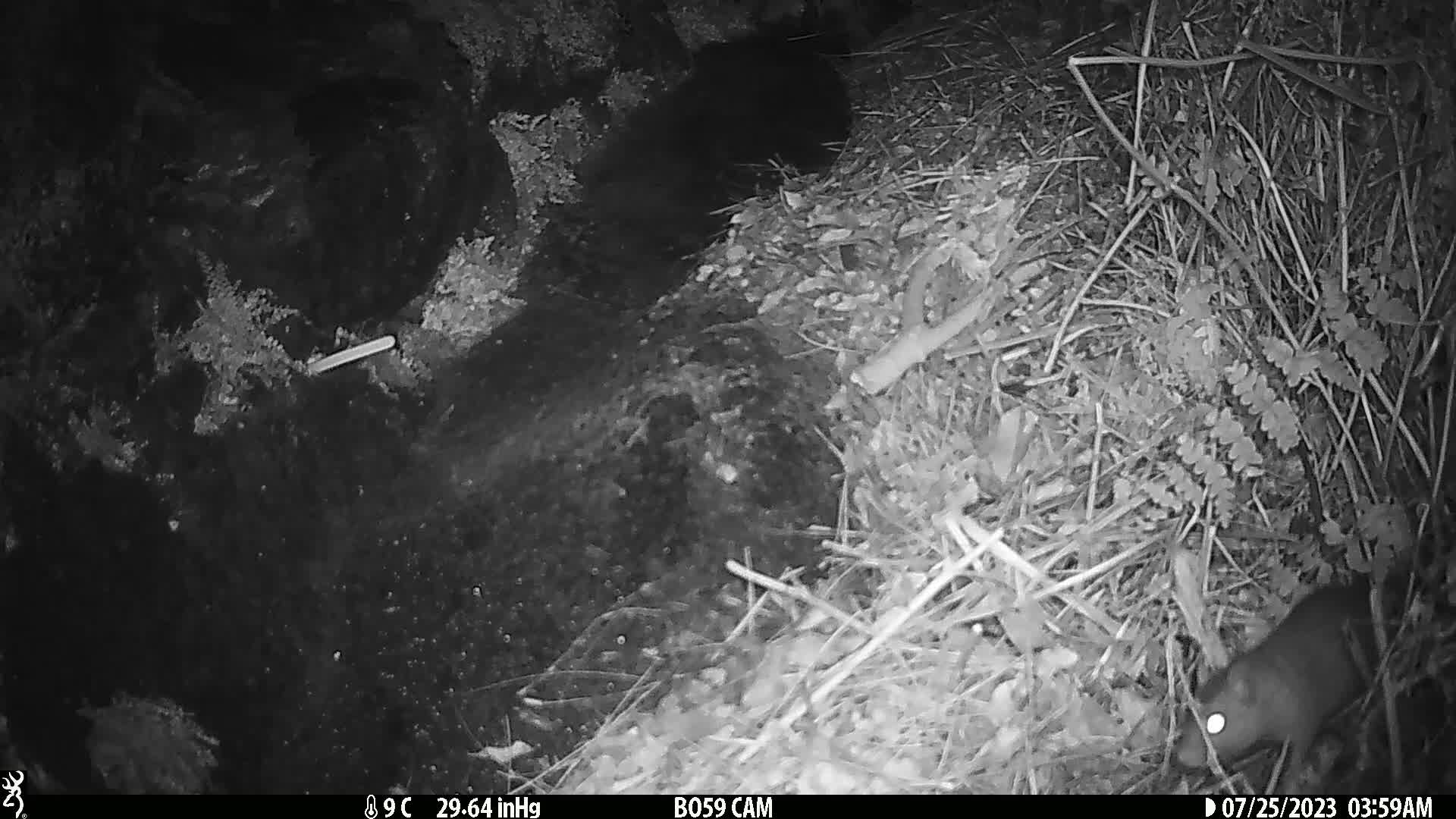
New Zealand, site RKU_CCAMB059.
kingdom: Animalia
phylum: Chordata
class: Mammalia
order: Rodentia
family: Muridae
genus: Rattus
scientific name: Rattus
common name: rat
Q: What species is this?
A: Rat (Rattus).